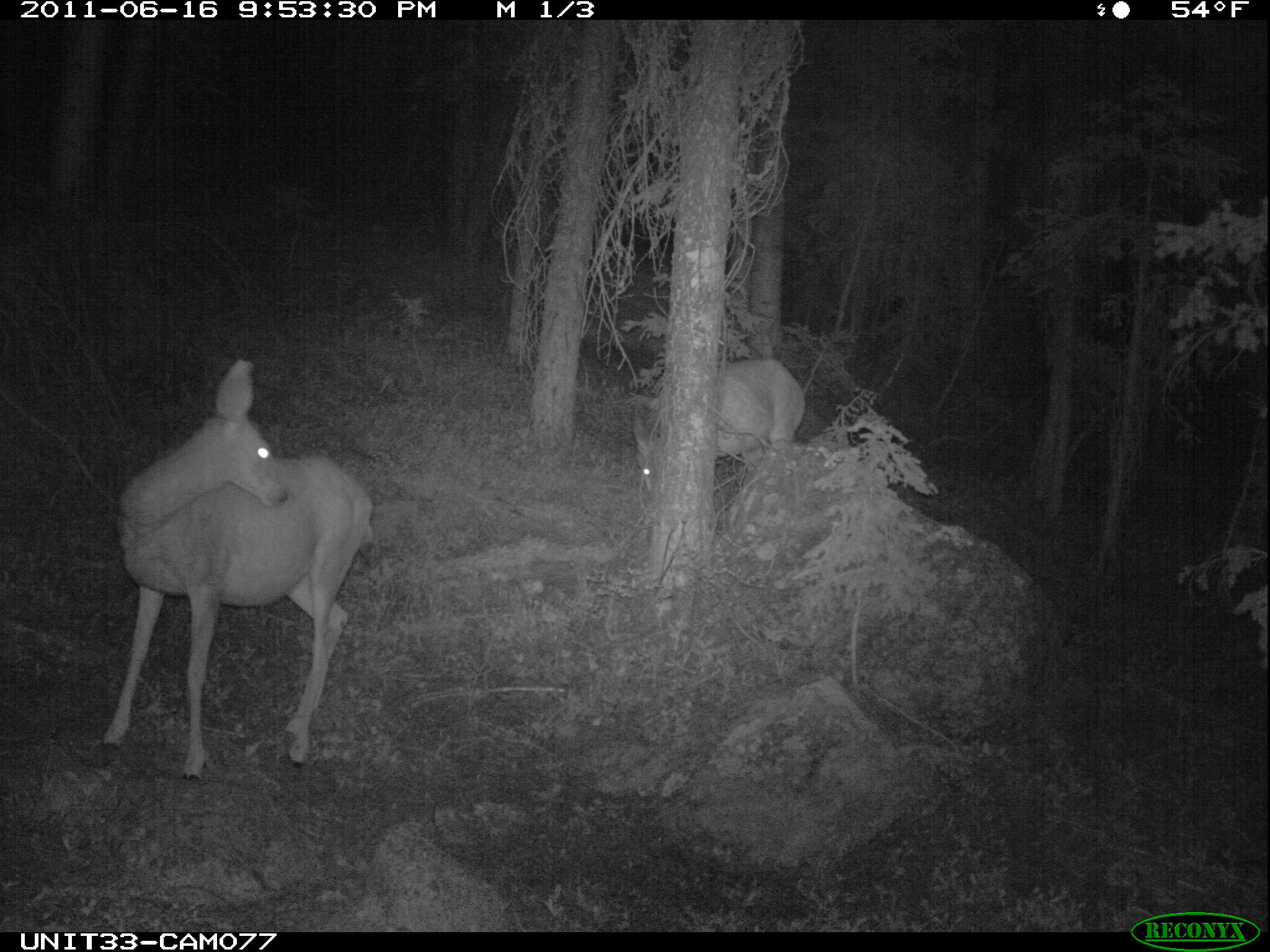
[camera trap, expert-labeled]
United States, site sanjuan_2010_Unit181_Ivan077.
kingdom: Animalia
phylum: Chordata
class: Mammalia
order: Artiodactyla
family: Cervidae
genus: Odocoileus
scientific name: Odocoileus hemionus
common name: mule deer